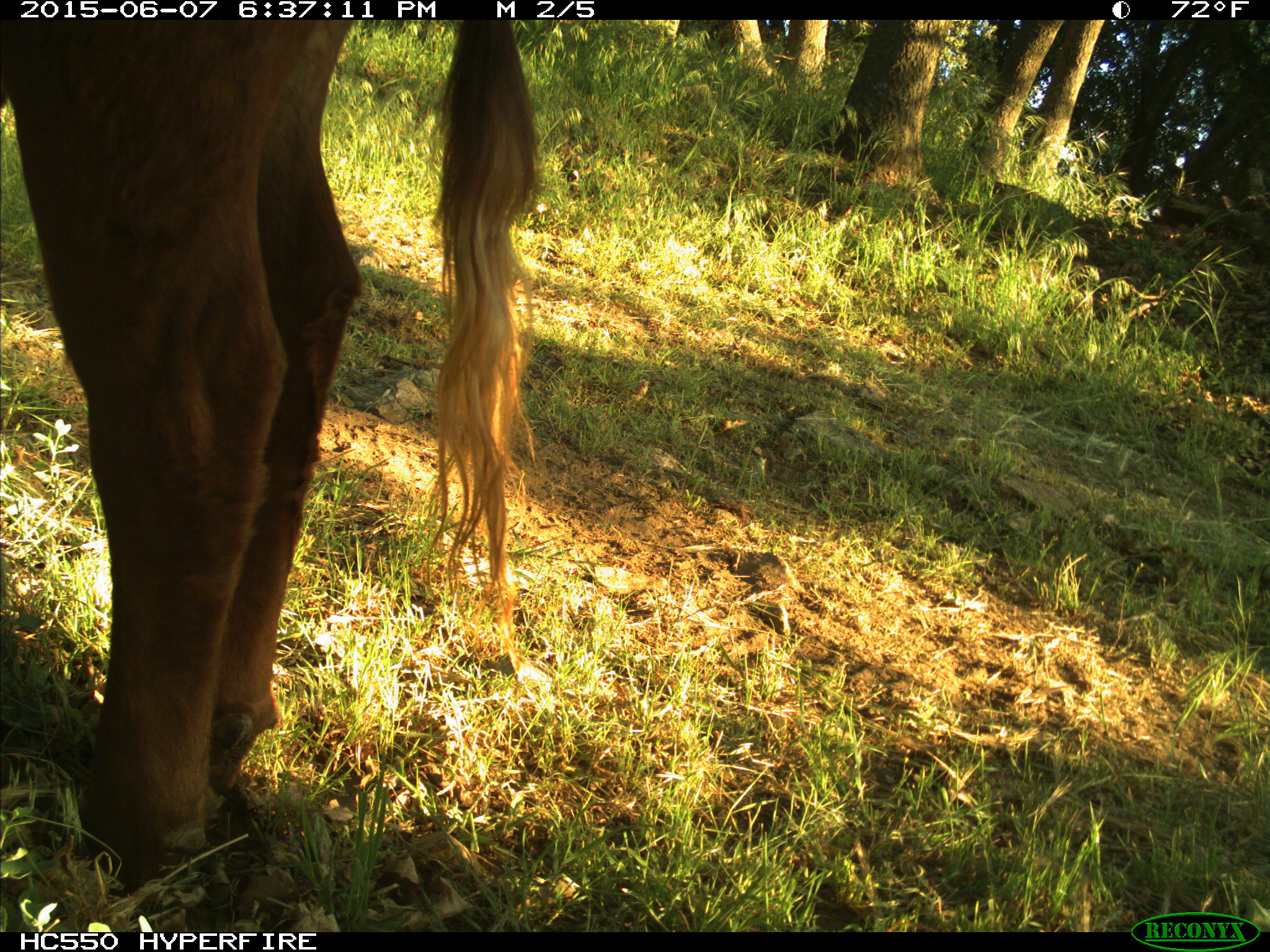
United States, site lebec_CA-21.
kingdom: Animalia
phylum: Chordata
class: Mammalia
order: Artiodactyla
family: Bovidae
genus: Bos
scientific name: Bos taurus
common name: domestic cow